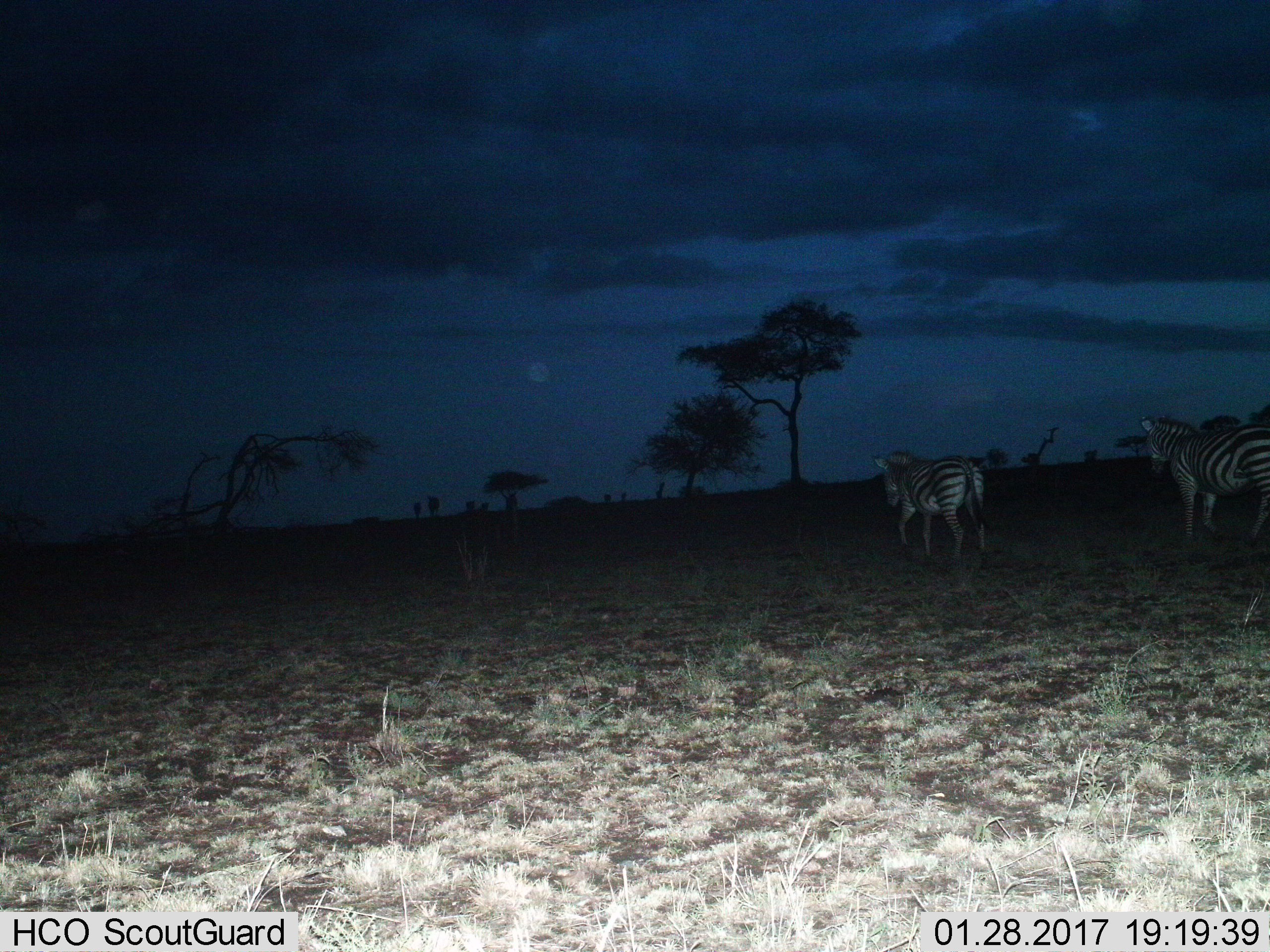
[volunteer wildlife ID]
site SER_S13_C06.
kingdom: Animalia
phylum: Chordata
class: Mammalia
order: Perissodactyla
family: Equidae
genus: Equus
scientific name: Equus quagga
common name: plains zebra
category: zebraplains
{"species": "zebraplains (plains zebra) (Equus quagga)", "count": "2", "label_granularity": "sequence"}